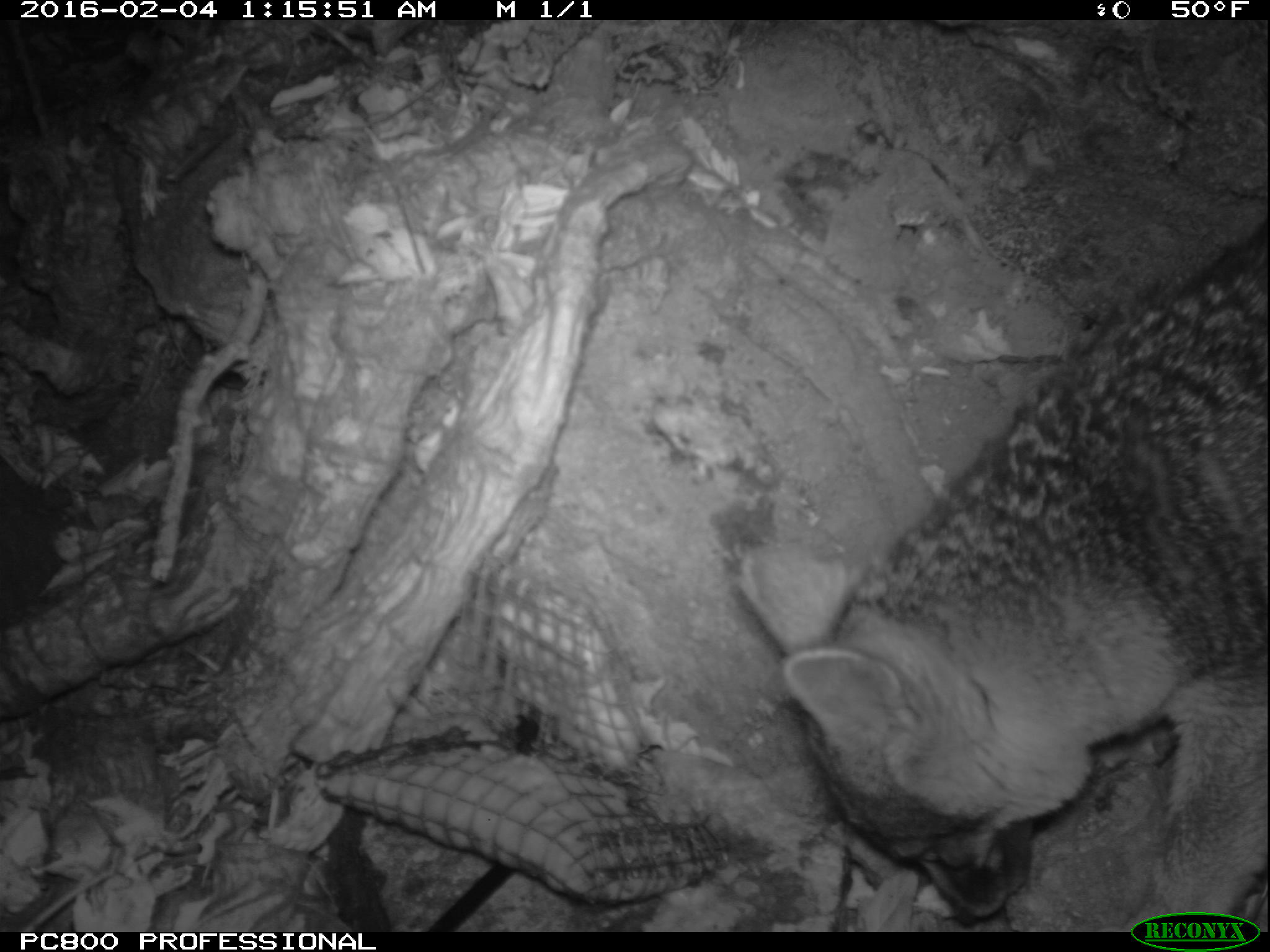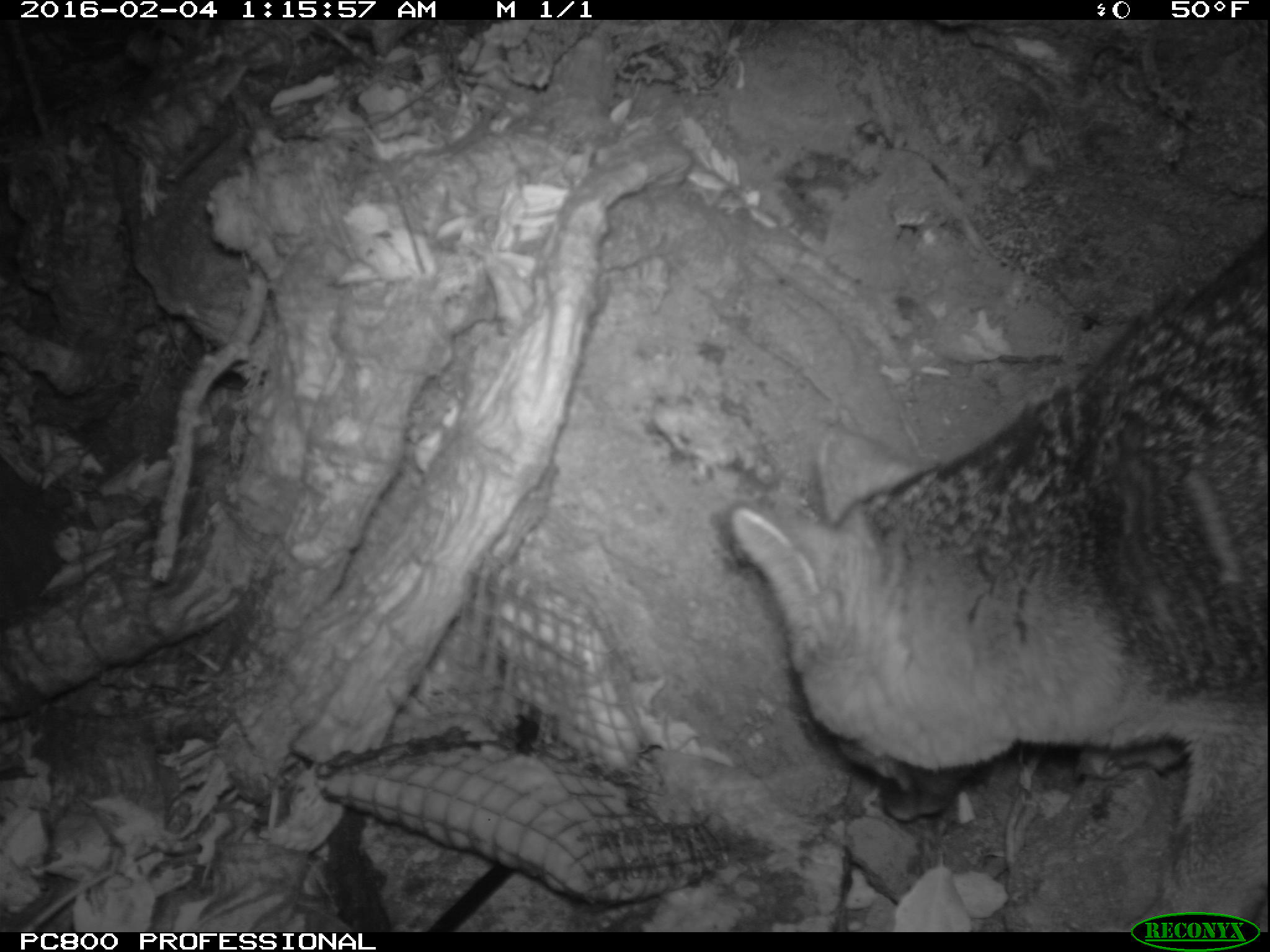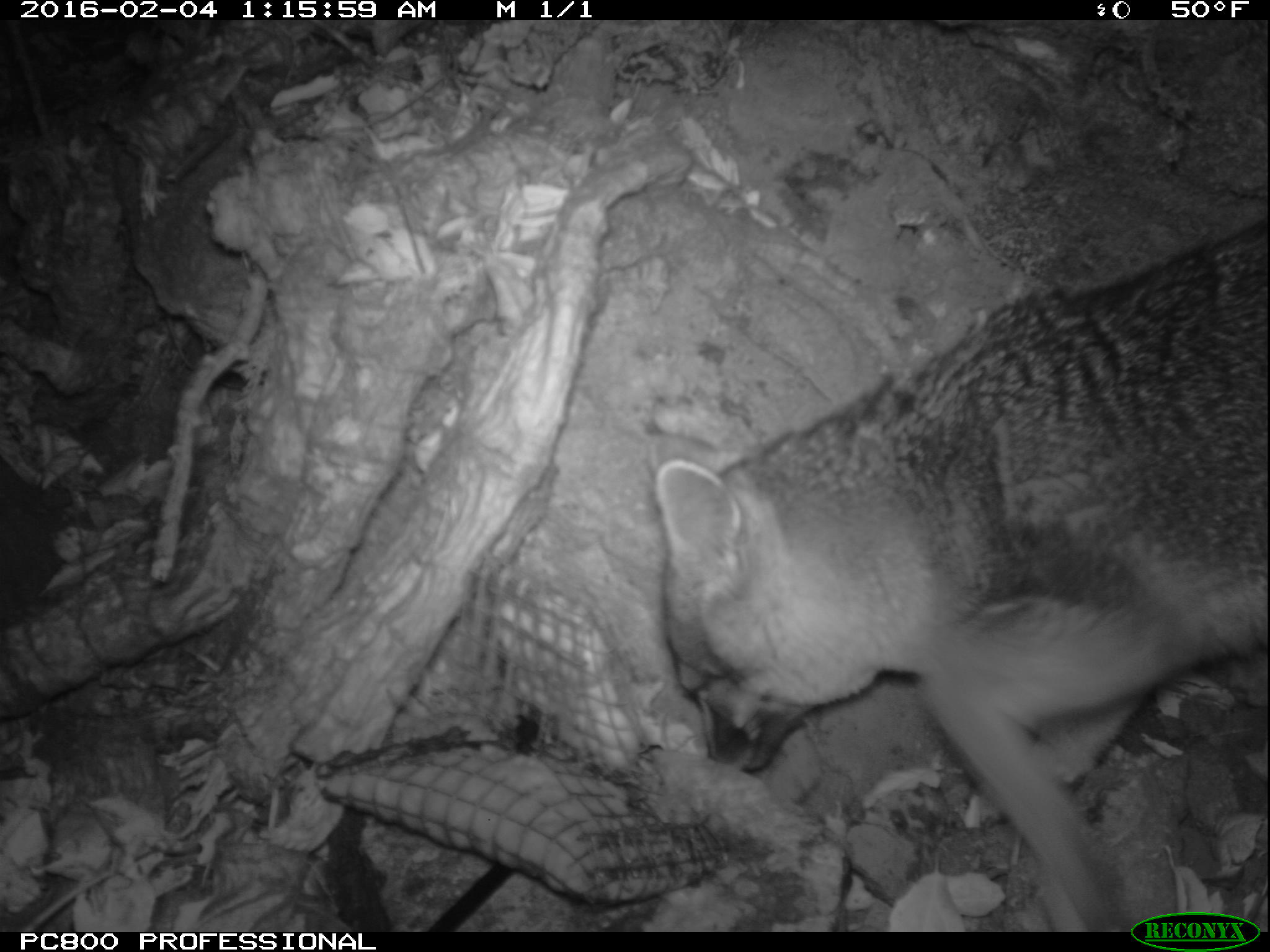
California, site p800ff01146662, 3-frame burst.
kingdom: Animalia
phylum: Chordata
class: Mammalia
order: Carnivora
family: Canidae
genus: Urocyon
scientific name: Urocyon littoralis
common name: island fox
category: fox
Fox (island fox) (Urocyon littoralis).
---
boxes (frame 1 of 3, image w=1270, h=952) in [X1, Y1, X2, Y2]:
fox: [784, 216, 1269, 925]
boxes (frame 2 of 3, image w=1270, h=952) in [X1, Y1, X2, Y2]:
fox: [728, 236, 1269, 931]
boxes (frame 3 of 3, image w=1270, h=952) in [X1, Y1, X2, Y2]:
fox: [650, 210, 1269, 931]